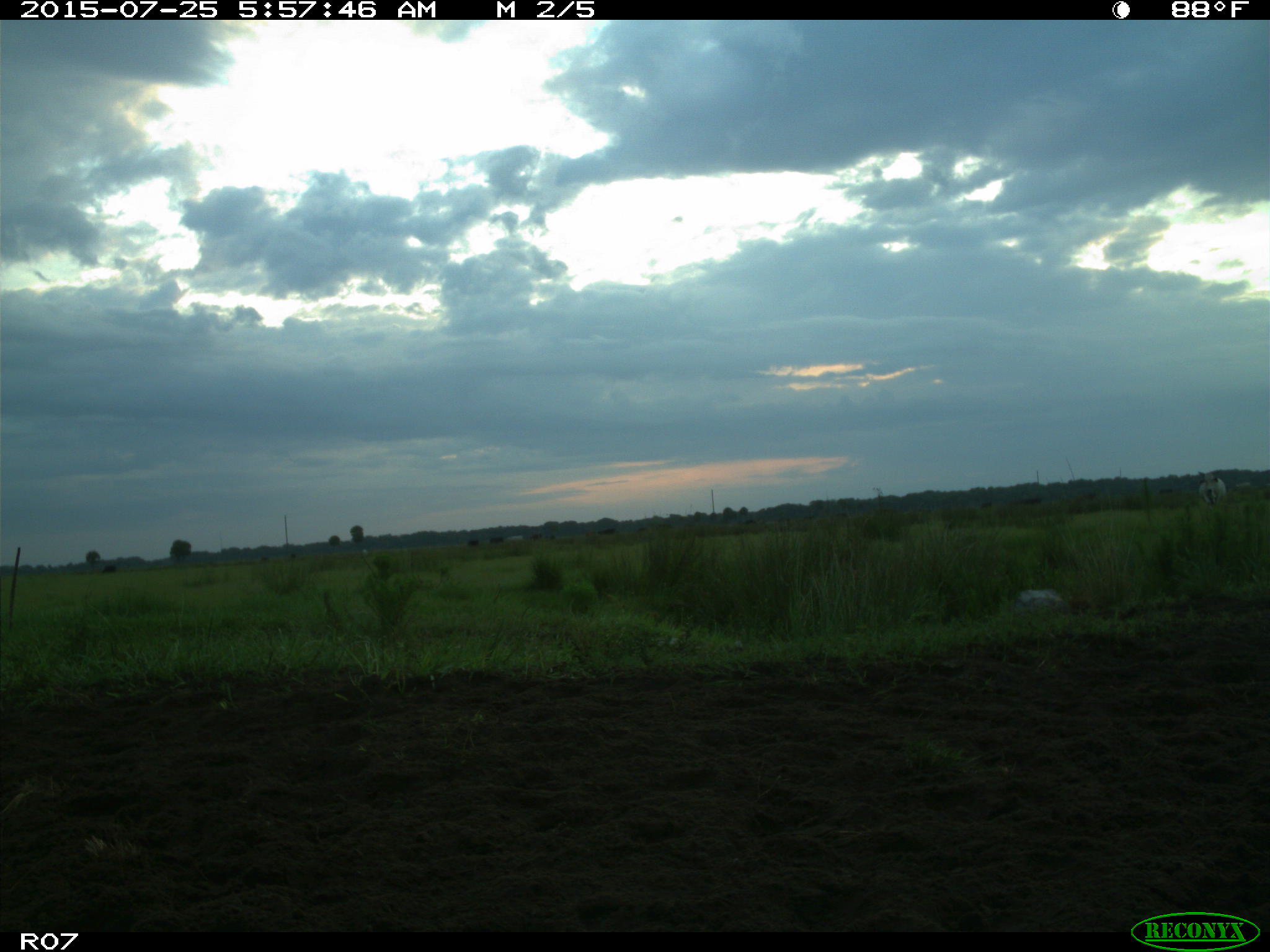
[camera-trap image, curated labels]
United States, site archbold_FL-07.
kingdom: Animalia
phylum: Chordata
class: Mammalia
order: Artiodactyla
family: Bovidae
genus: Bos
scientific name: Bos taurus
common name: domestic cow